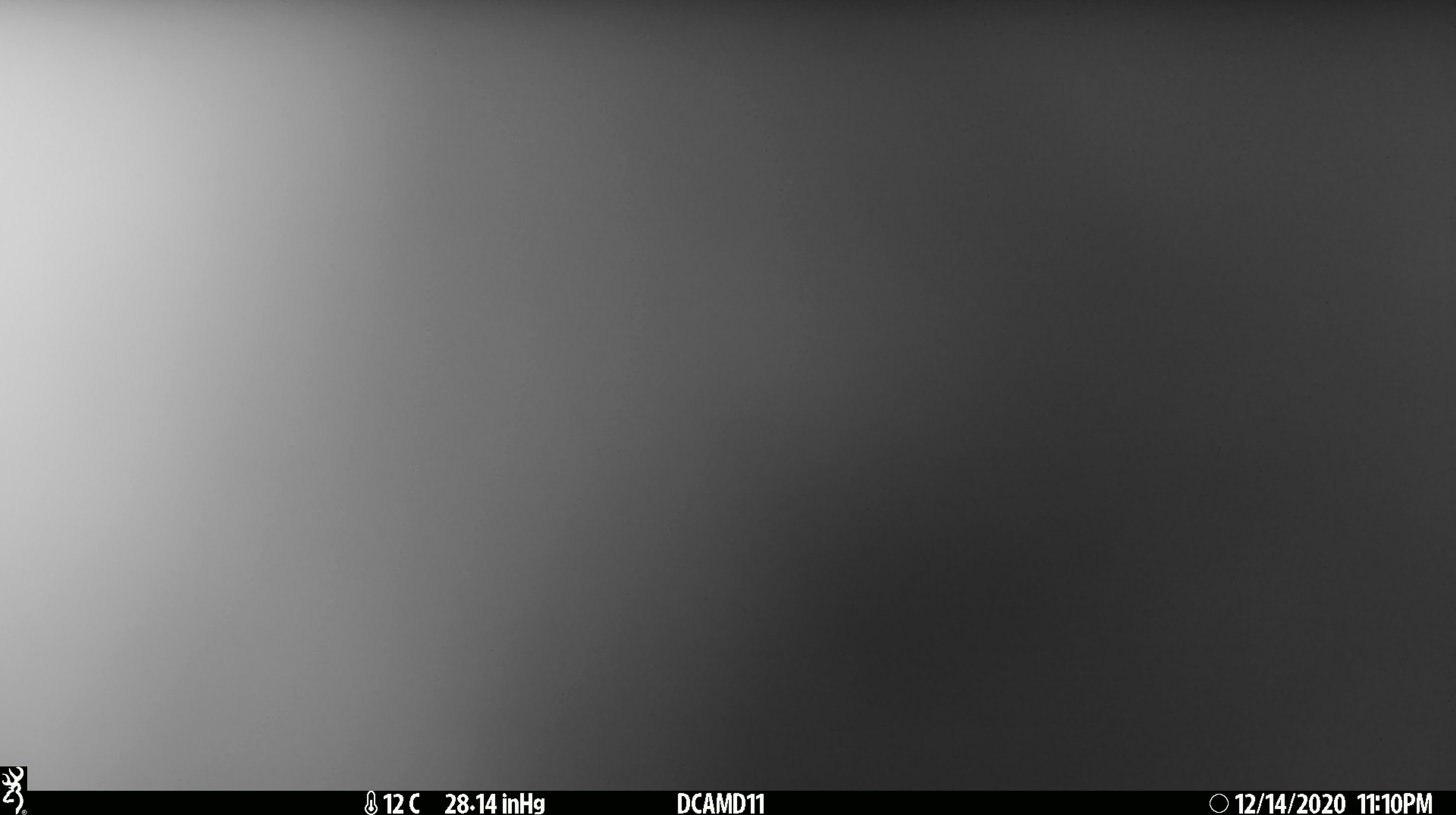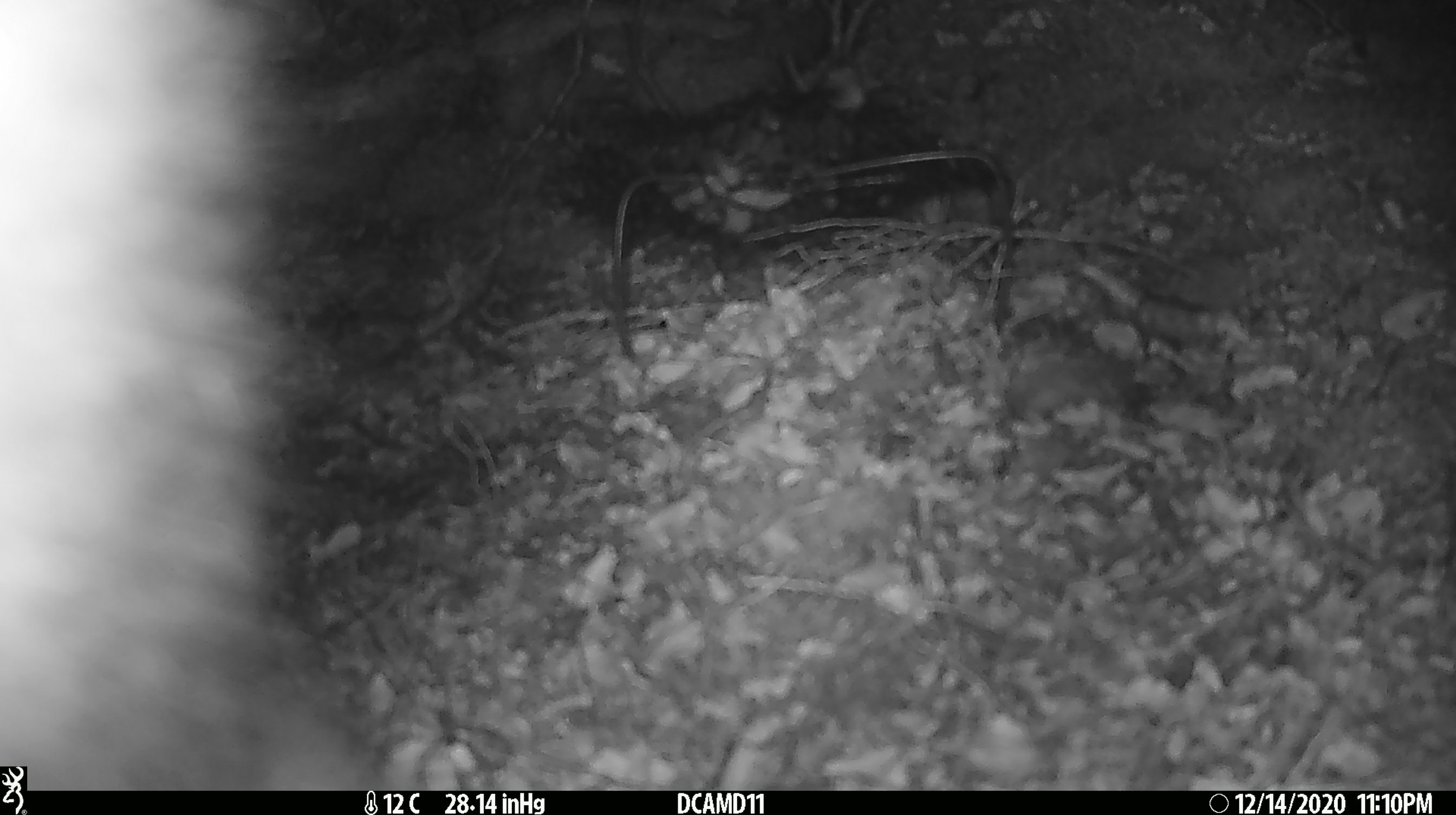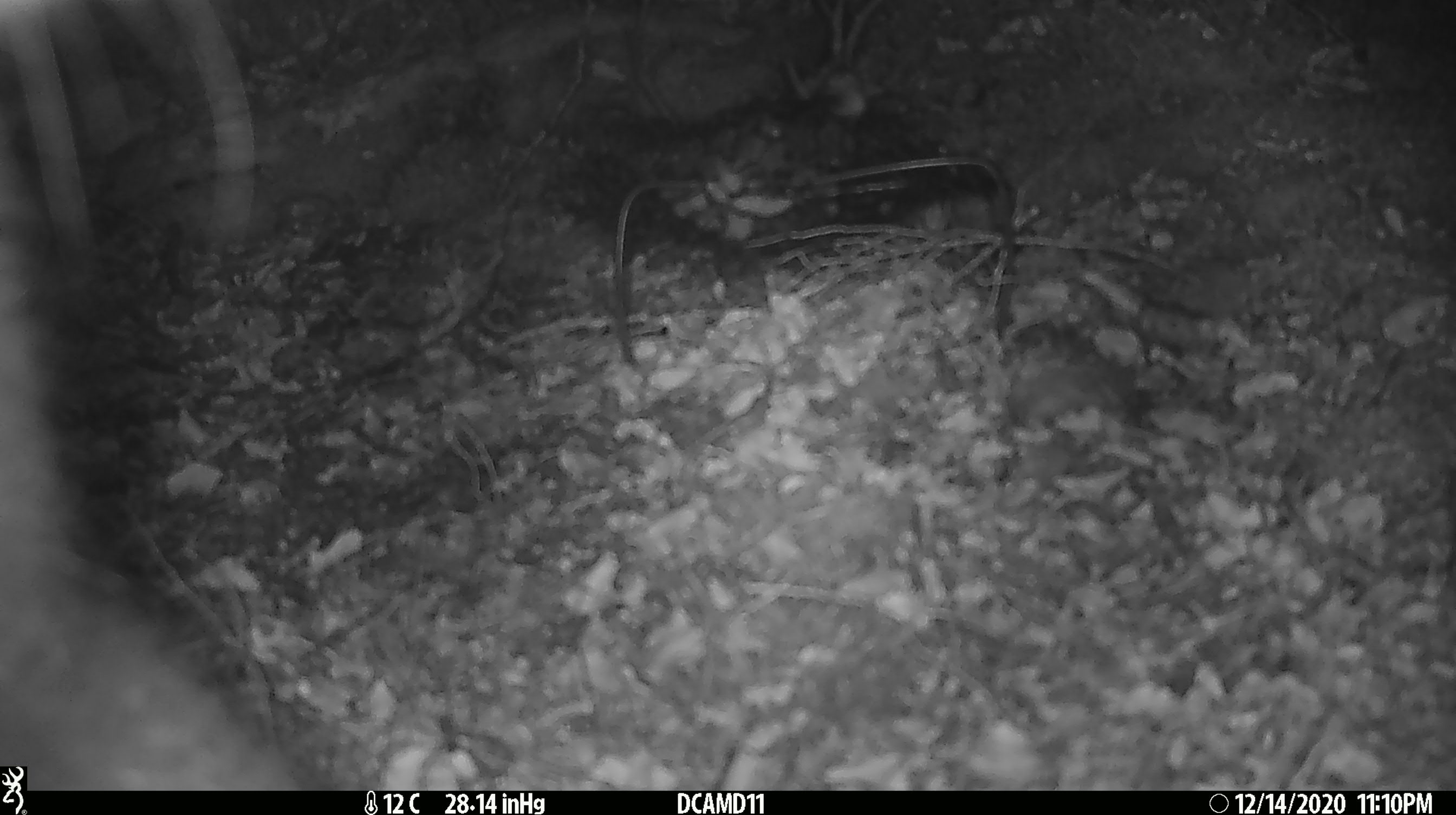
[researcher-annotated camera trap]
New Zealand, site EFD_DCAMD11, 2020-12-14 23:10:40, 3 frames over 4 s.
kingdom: Animalia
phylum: Chordata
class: Mammalia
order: Diprotodontia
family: Phalangeridae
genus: Trichosurus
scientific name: Trichosurus vulpecula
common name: common brushtail possum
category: possum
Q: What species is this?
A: Possum (common brushtail possum) (Trichosurus vulpecula).